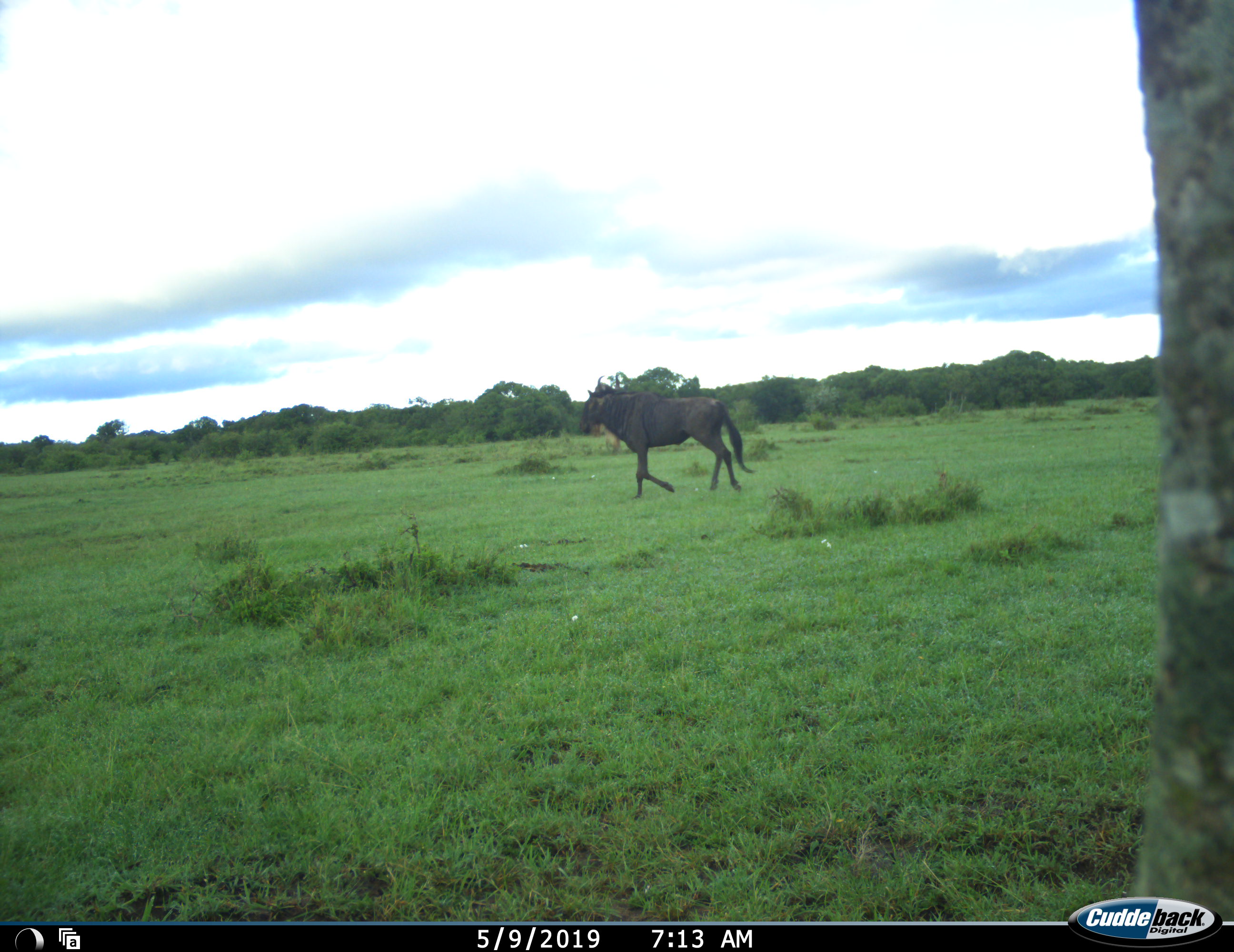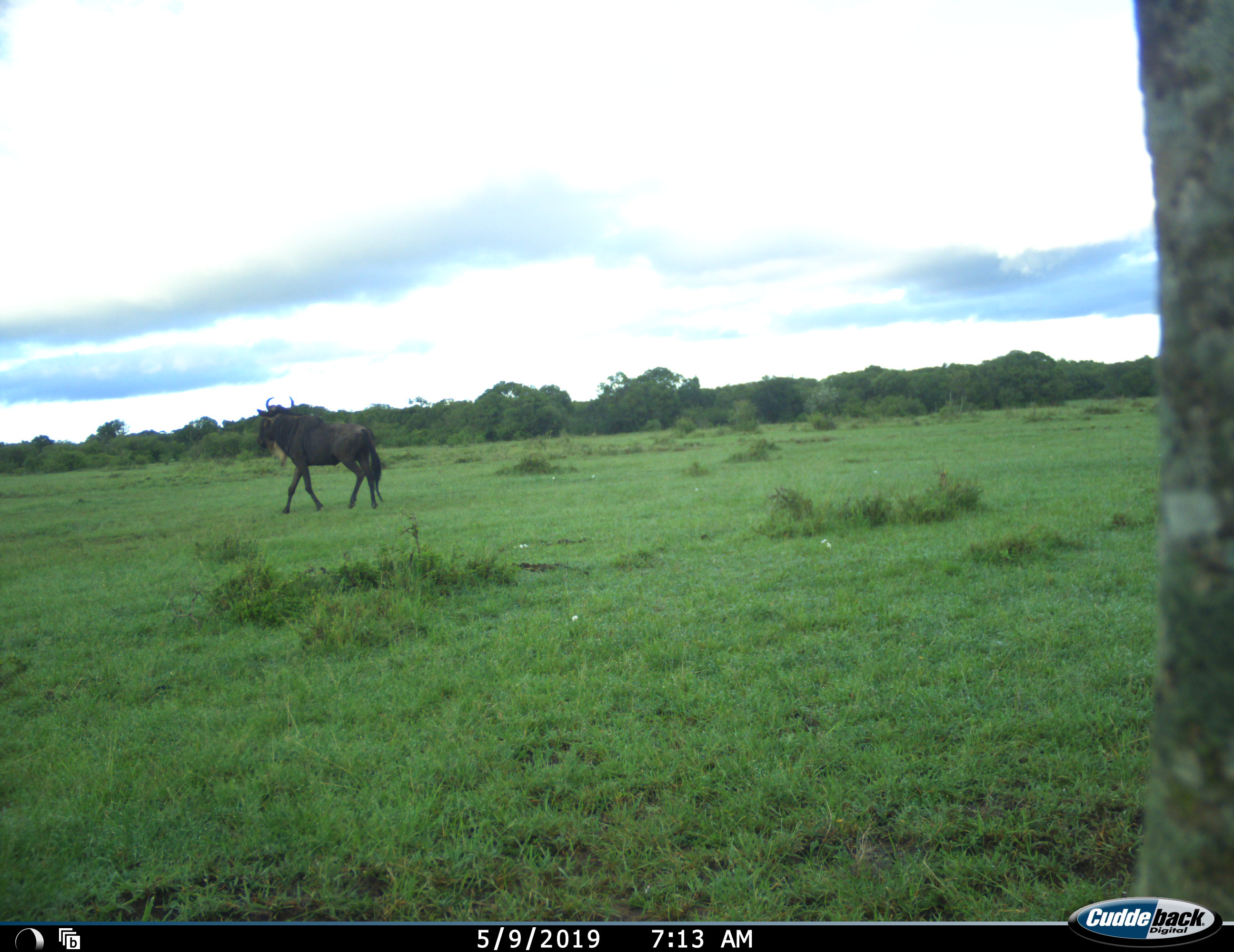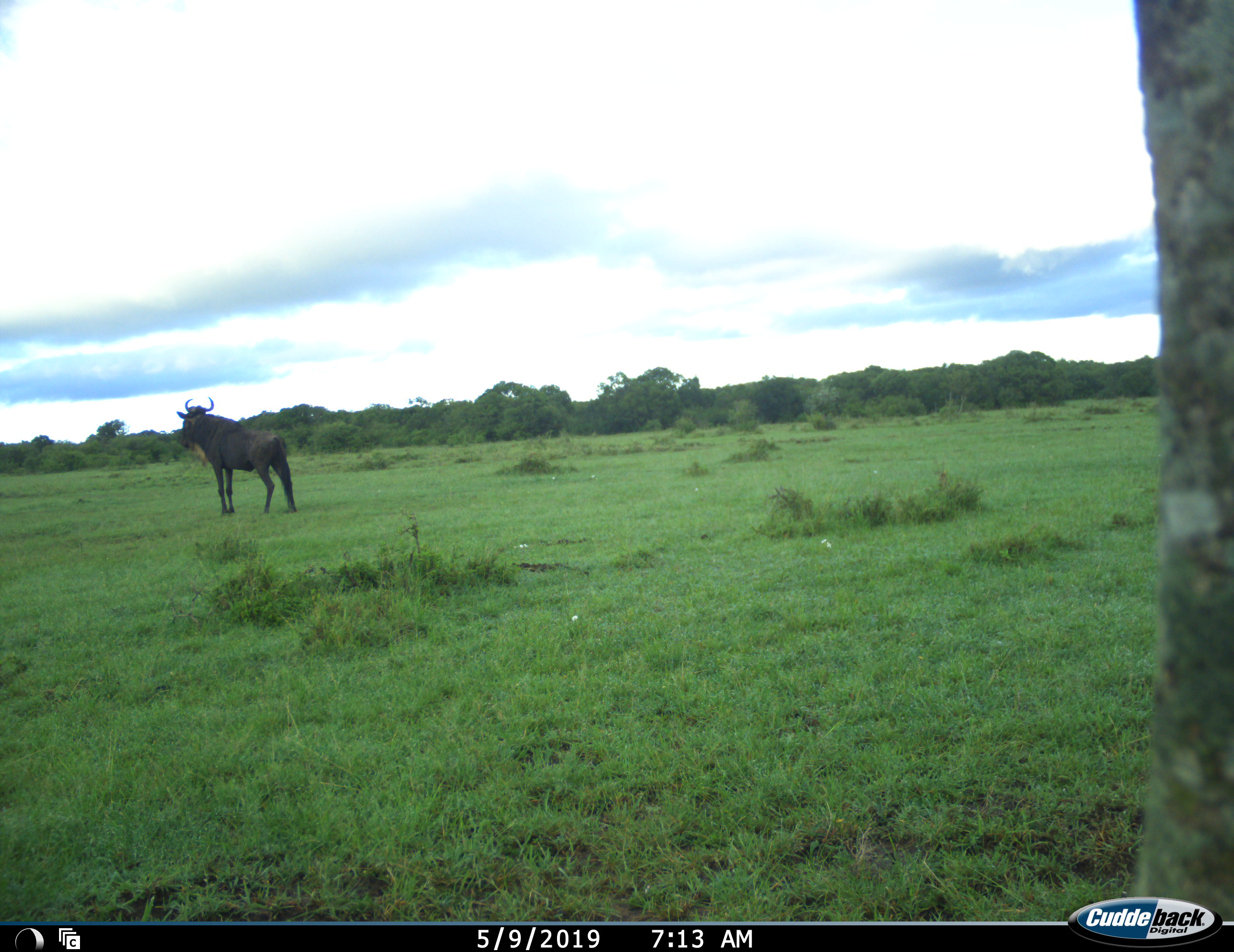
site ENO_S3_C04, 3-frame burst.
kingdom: Animalia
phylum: Chordata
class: Mammalia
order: Artiodactyla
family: Bovidae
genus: Connochaetes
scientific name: Connochaetes taurinus taurinus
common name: blue wildebeest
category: wildebeestblue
Wildebeestblue (blue wildebeest) (Connochaetes taurinus taurinus), count 1. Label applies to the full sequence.